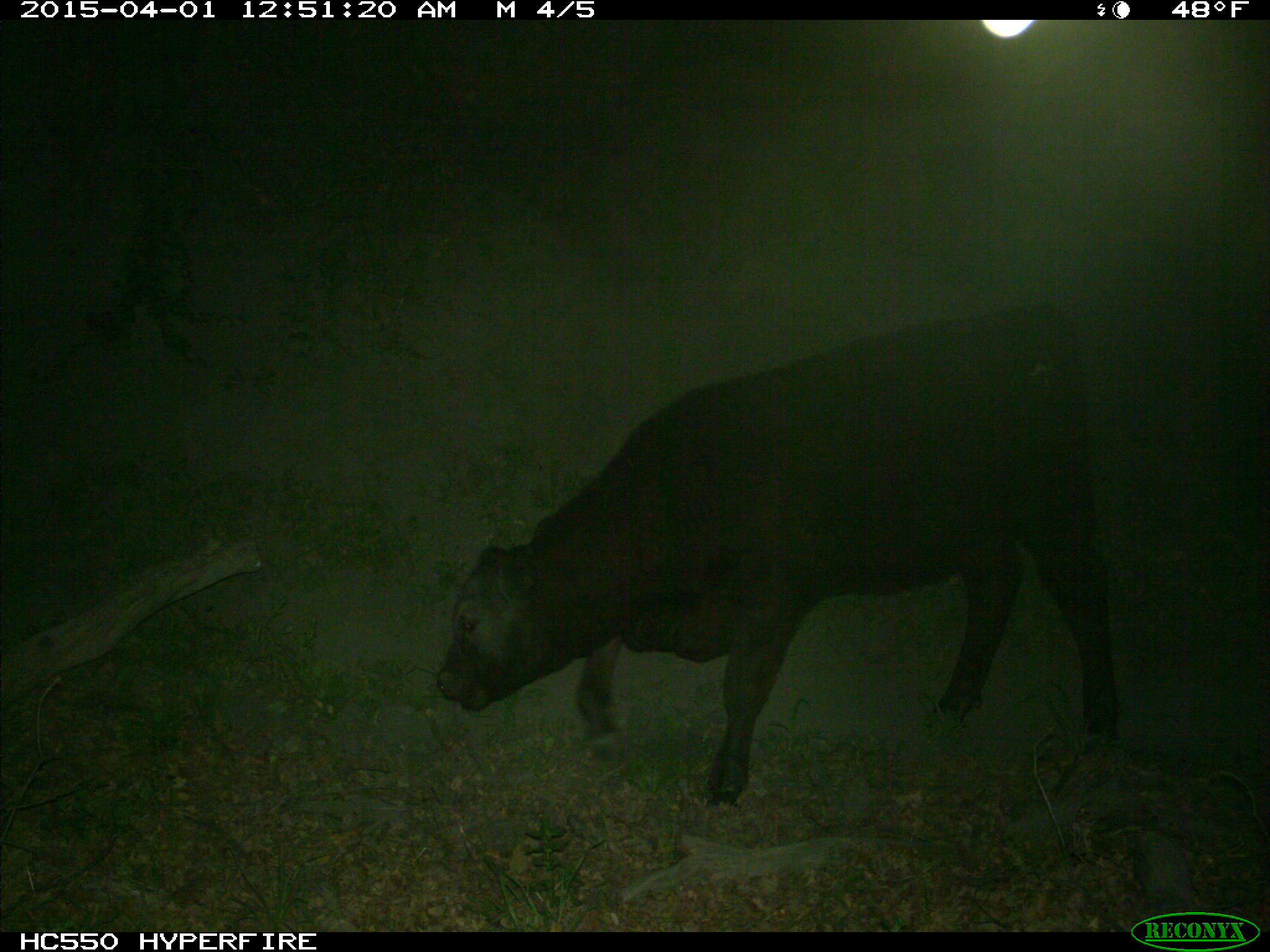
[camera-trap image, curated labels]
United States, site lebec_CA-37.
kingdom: Animalia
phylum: Chordata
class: Mammalia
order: Artiodactyla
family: Bovidae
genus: Bos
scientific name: Bos taurus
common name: domestic cow